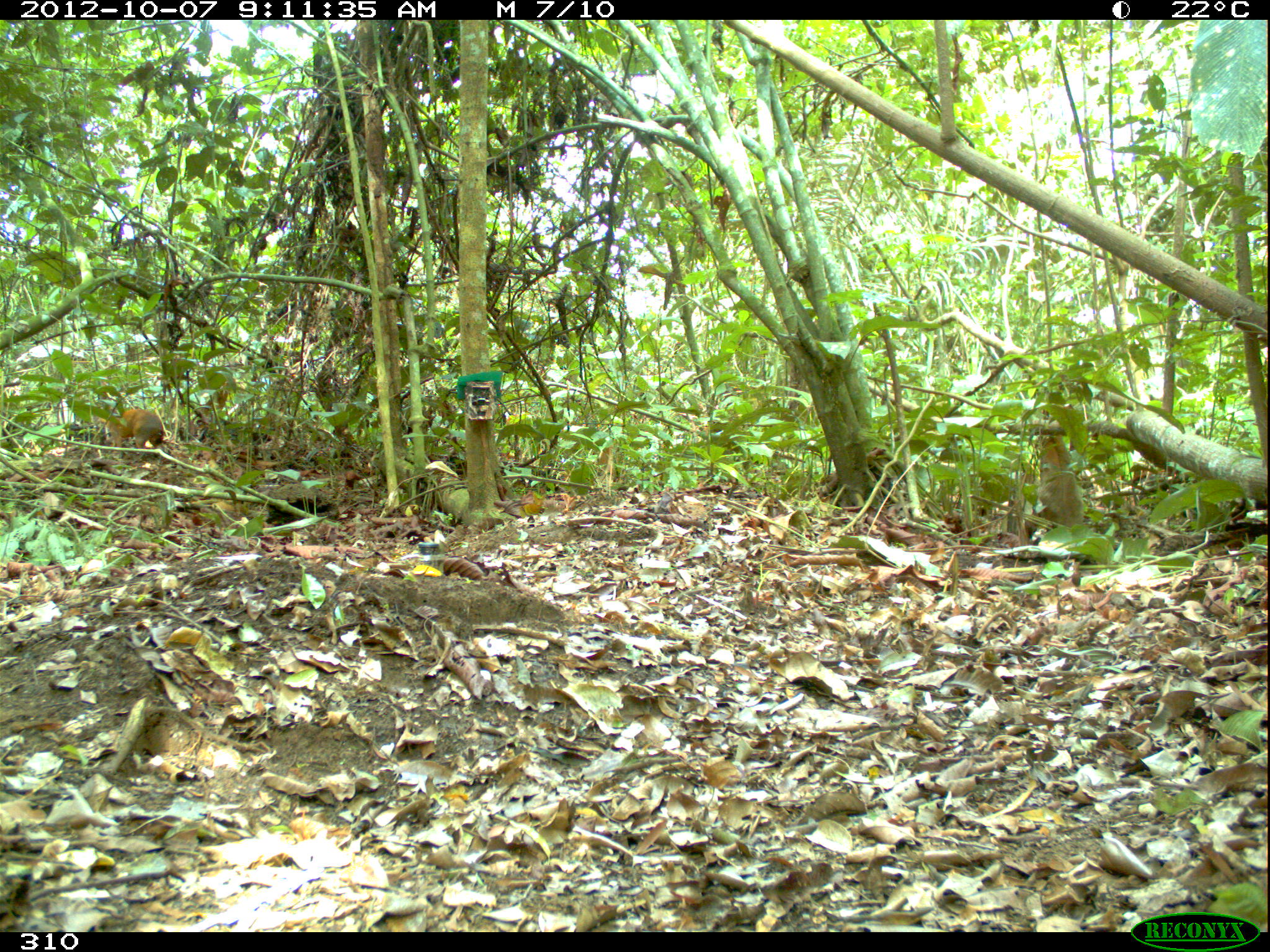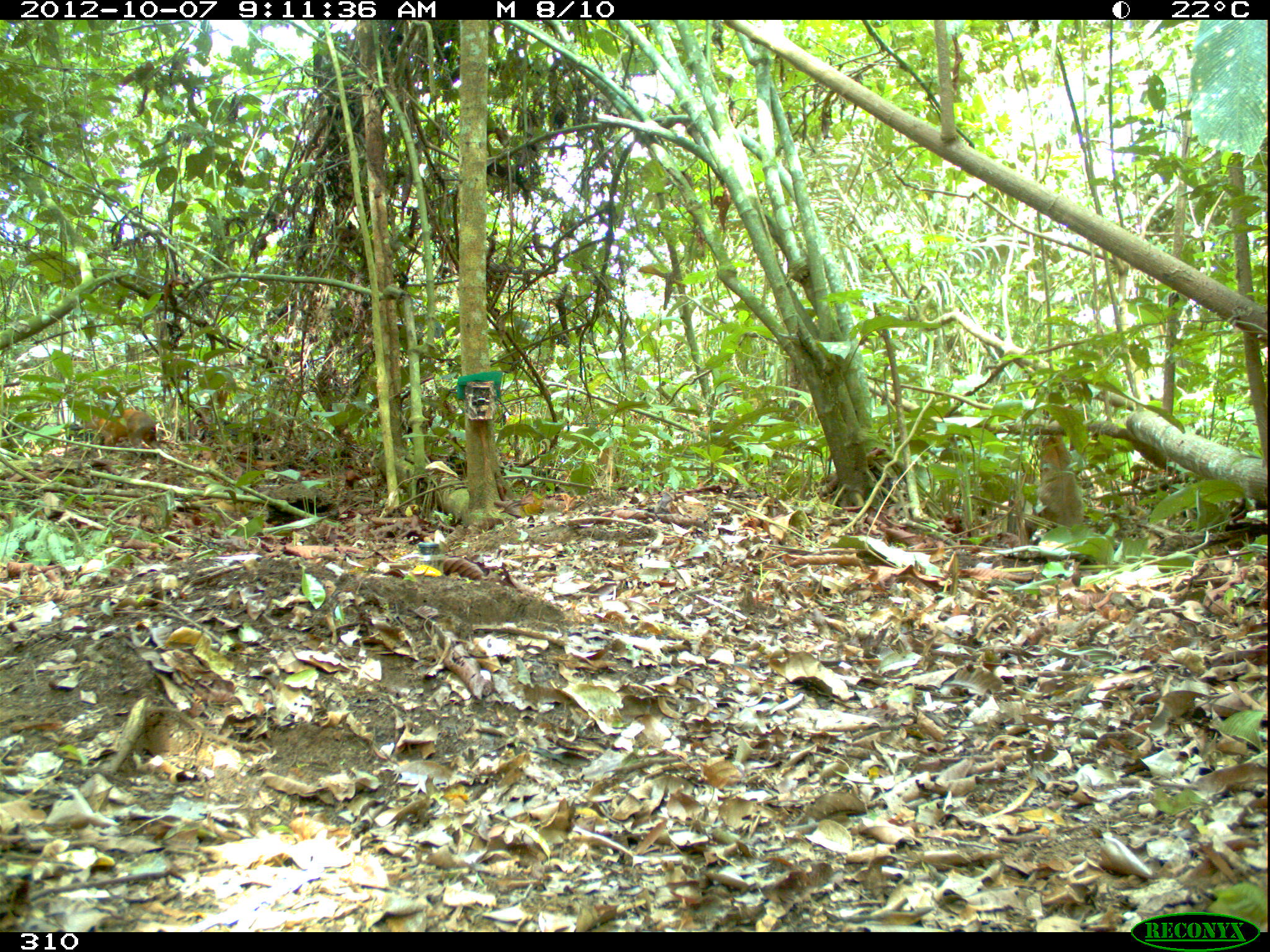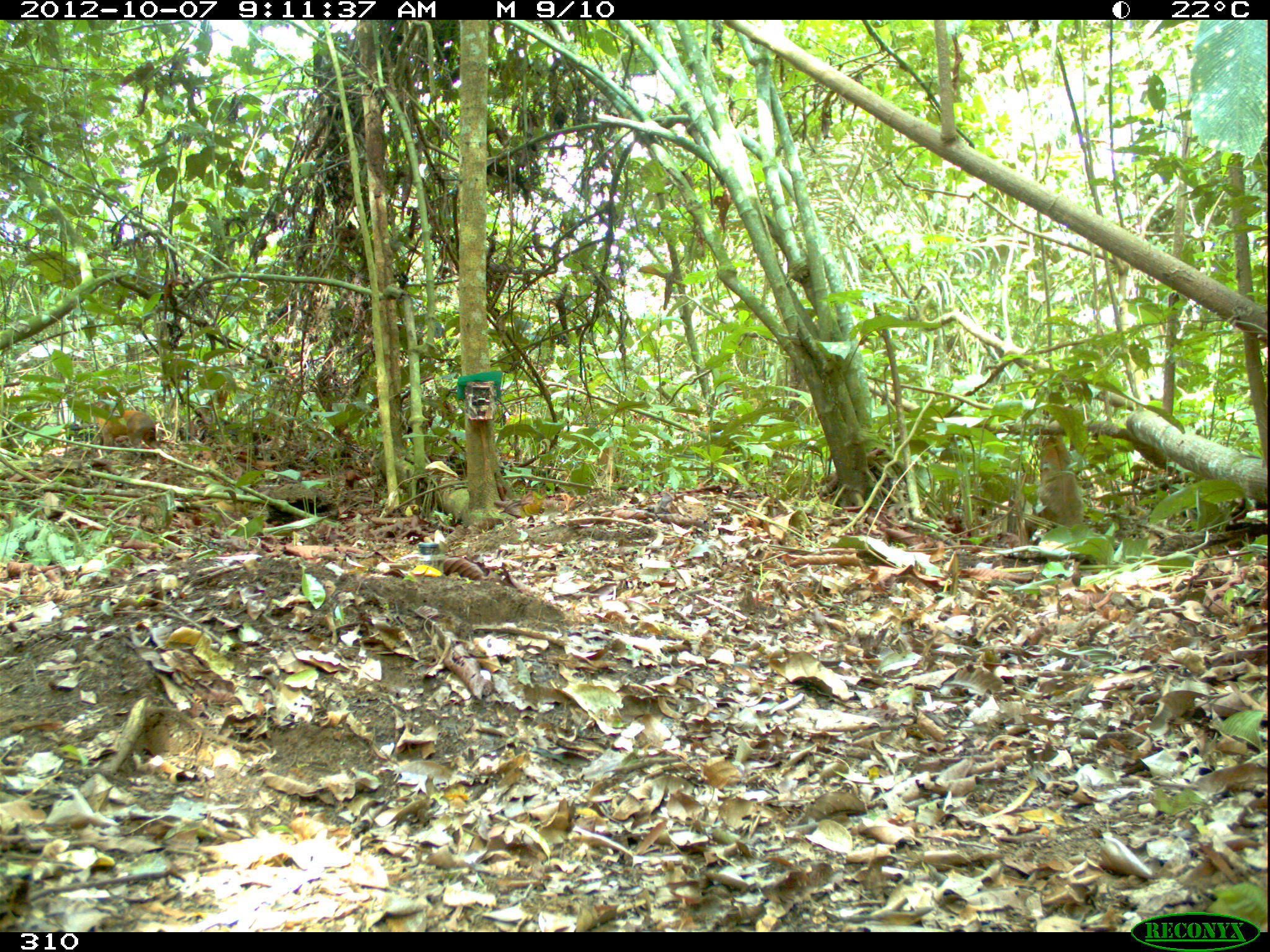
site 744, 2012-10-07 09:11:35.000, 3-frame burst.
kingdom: Animalia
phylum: Chordata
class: Mammalia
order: Rodentia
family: Dasyproctidae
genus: Dasyprocta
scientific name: Dasyprocta punctata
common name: central american agouti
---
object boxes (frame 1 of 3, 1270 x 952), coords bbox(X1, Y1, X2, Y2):
dasyprocta punctata: bbox(101, 408, 163, 461)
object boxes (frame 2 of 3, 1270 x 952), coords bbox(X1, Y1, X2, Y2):
dasyprocta punctata: bbox(83, 409, 155, 458)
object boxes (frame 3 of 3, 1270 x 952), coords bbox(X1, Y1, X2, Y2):
dasyprocta punctata: bbox(91, 400, 158, 455)